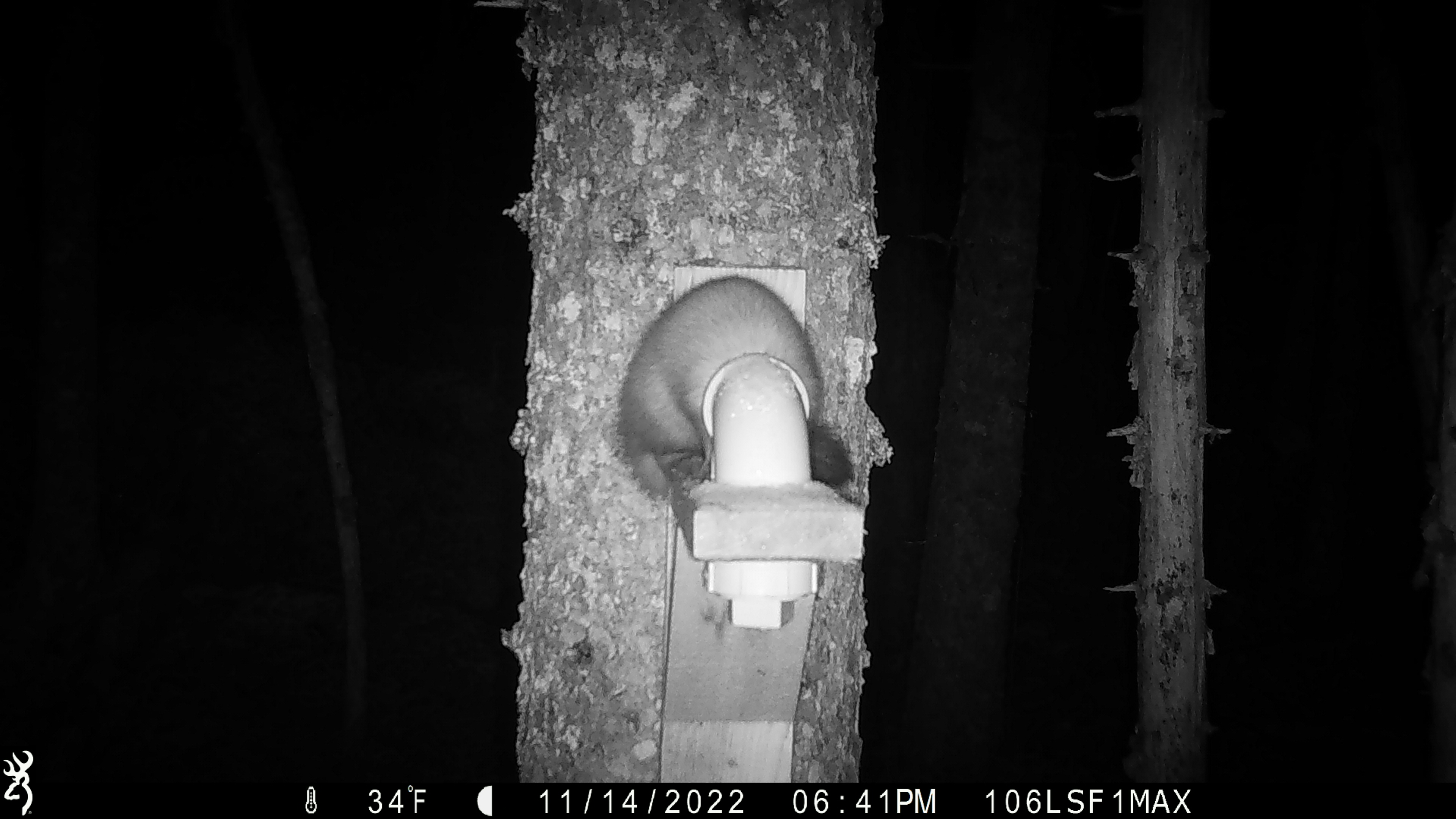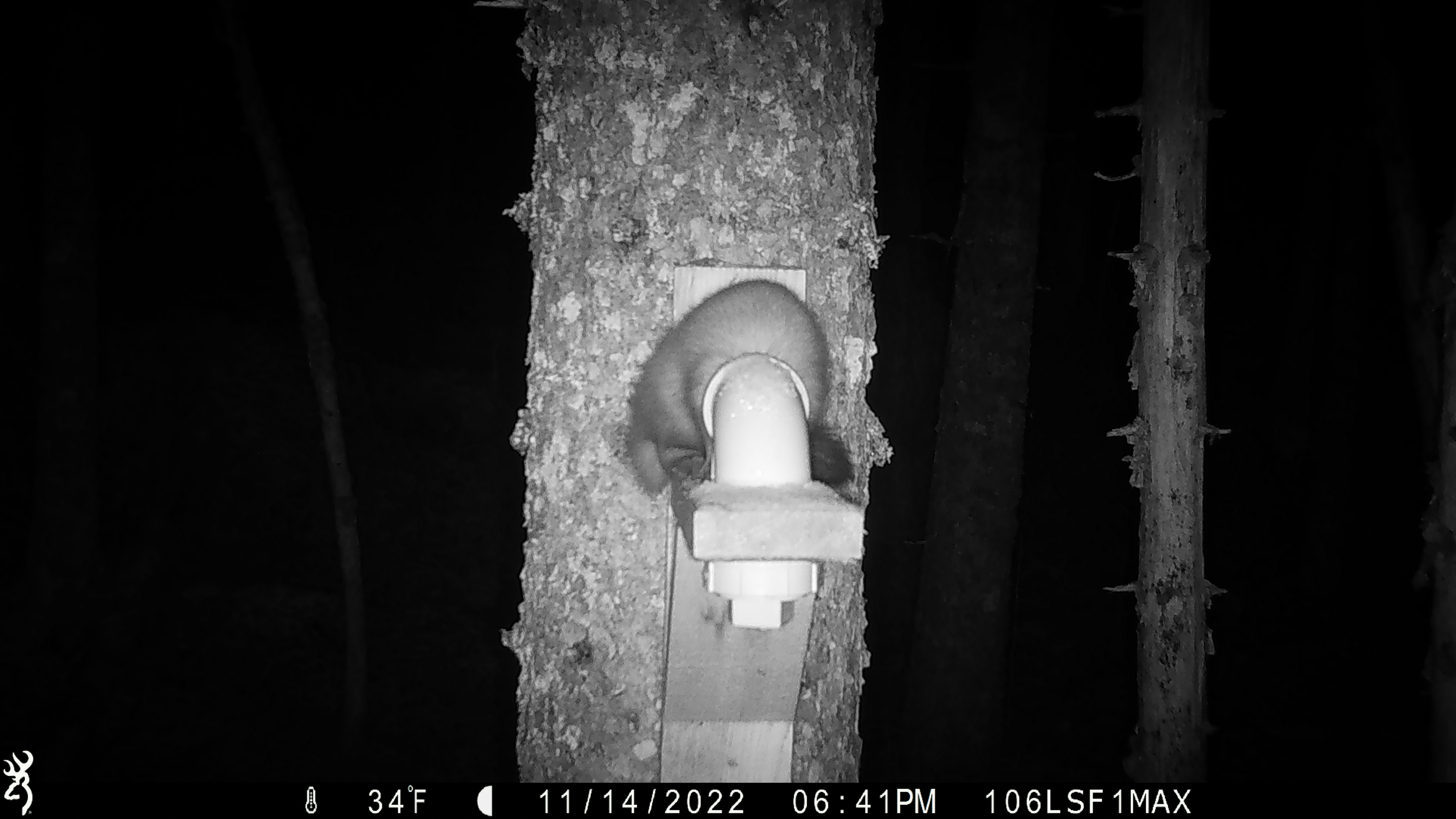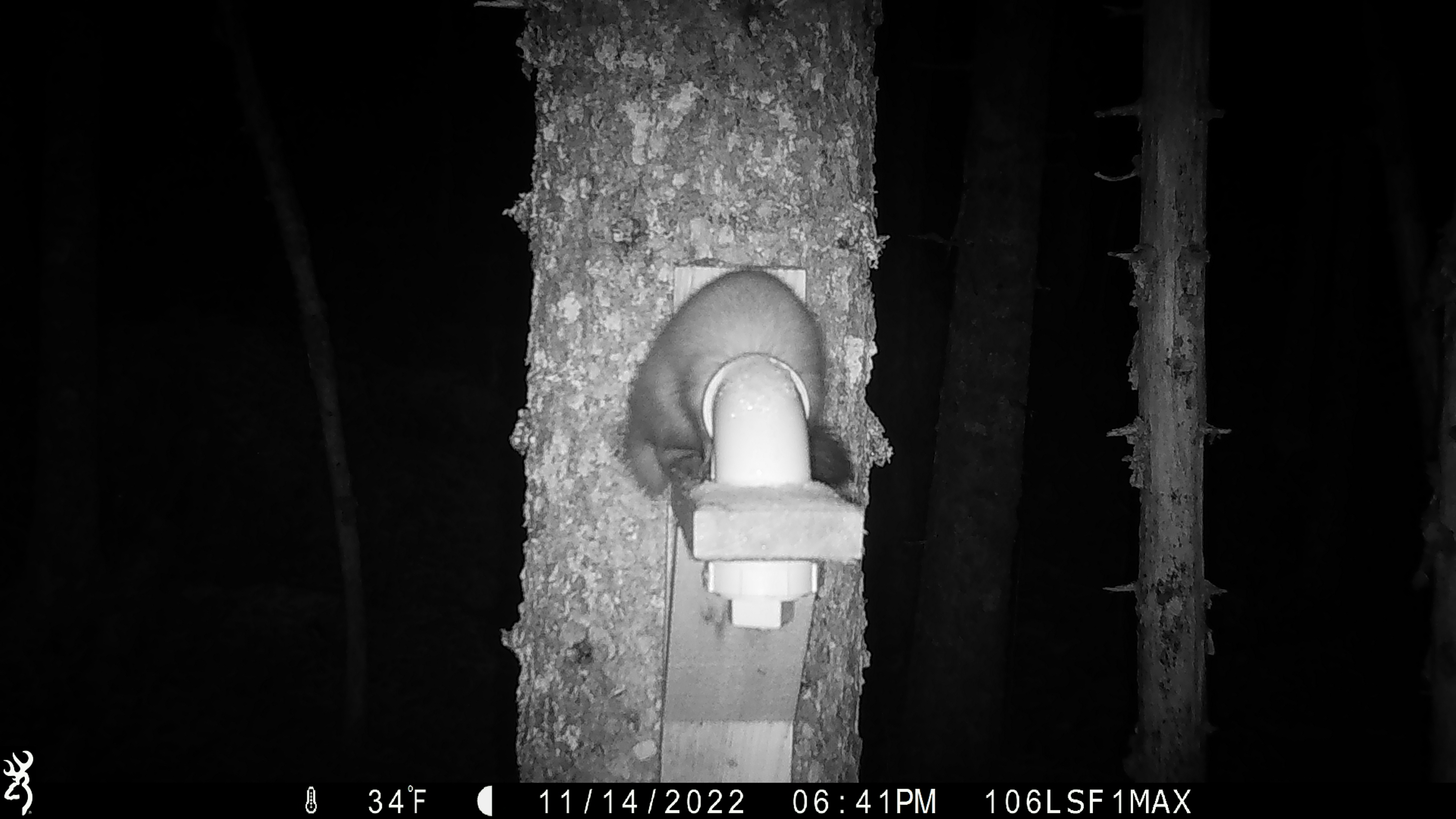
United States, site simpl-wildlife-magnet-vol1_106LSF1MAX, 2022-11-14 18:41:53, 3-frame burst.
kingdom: Animalia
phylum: Chordata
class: Mammalia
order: Carnivora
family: Mustelidae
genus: Martes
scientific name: Martes americana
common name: american marten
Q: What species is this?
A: American marten (Martes americana).